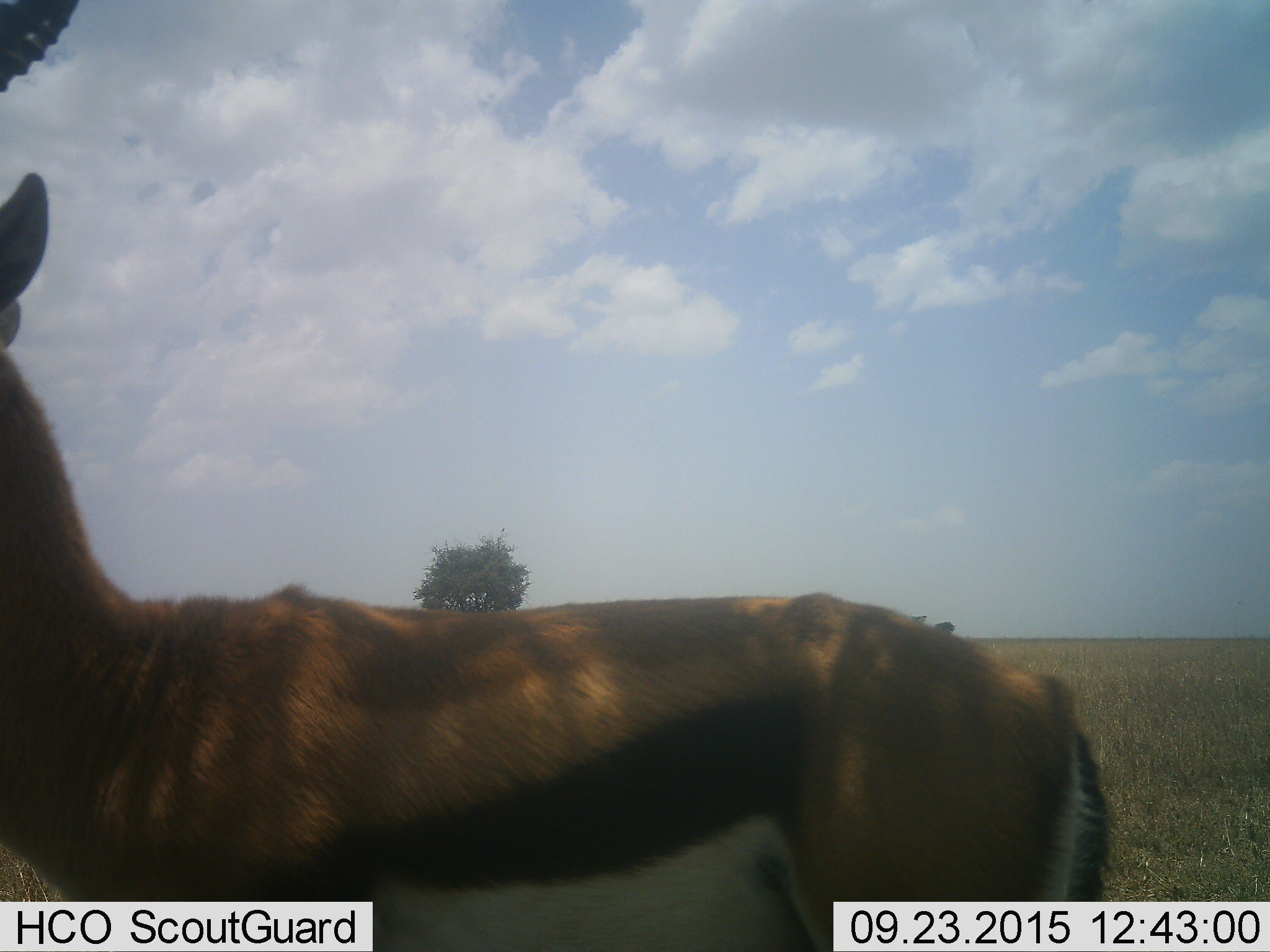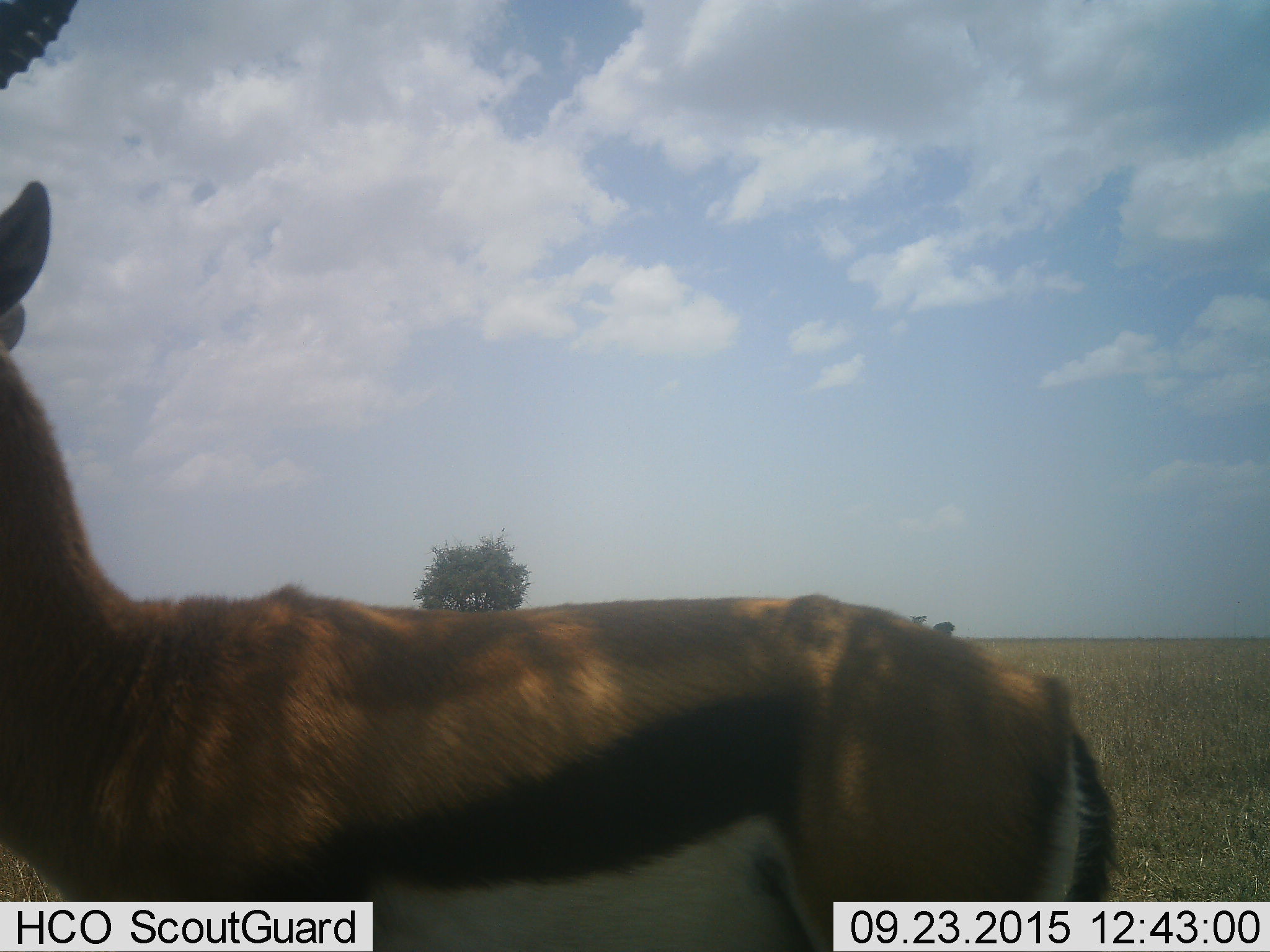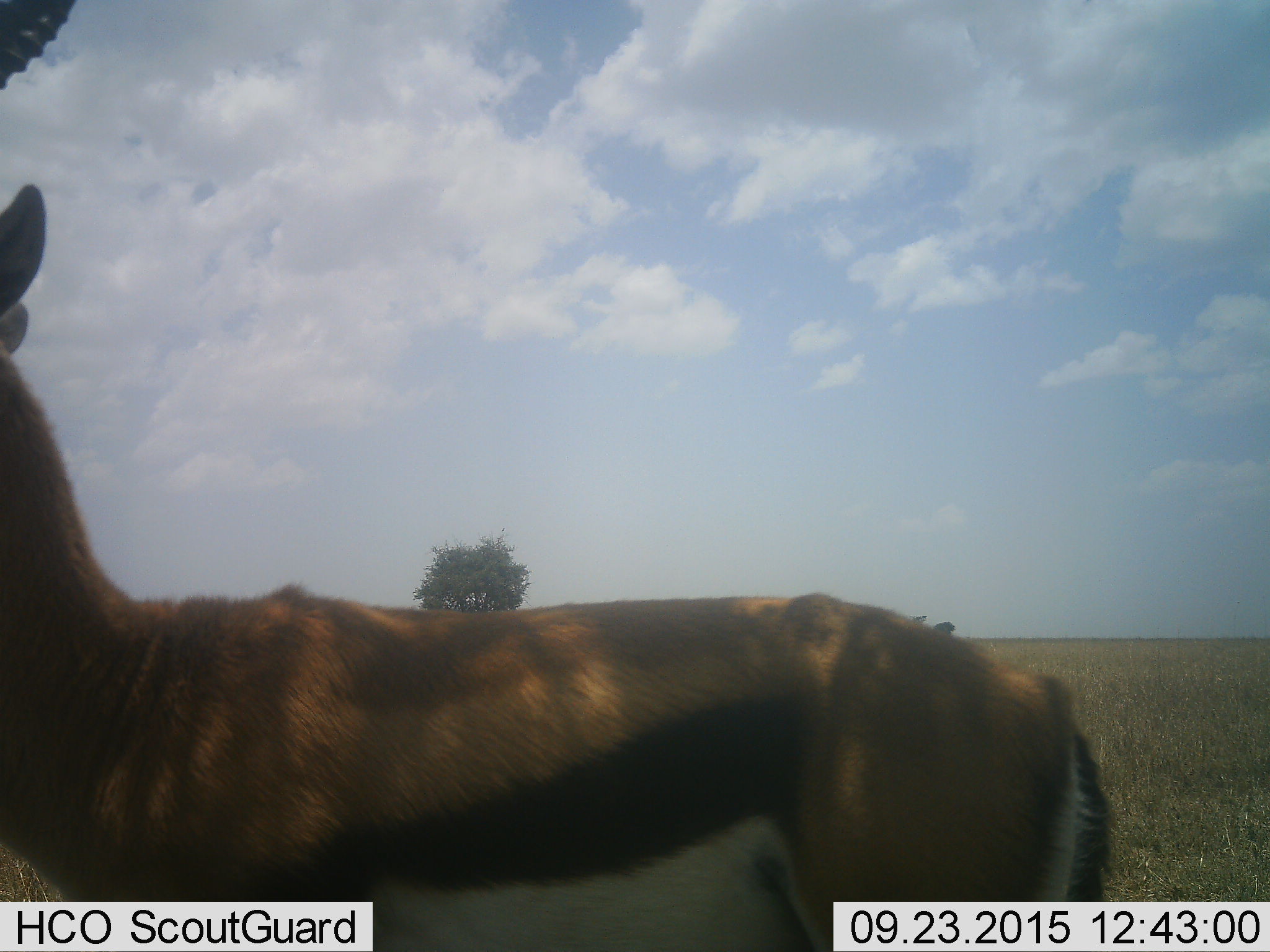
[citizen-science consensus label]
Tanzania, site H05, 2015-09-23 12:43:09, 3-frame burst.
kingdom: Animalia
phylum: Chordata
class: Mammalia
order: Artiodactyla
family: Bovidae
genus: Eudorcas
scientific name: Eudorcas thomsonii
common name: thomson's gazelle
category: gazellethomsons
Gazellethomsons (thomson's gazelle) (Eudorcas thomsonii), count 1. Behavior (volunteer vote fractions): standing 90%, resting 0%, moving 10%, interacting 0%. Young present (vote fraction): 0%. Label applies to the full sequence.